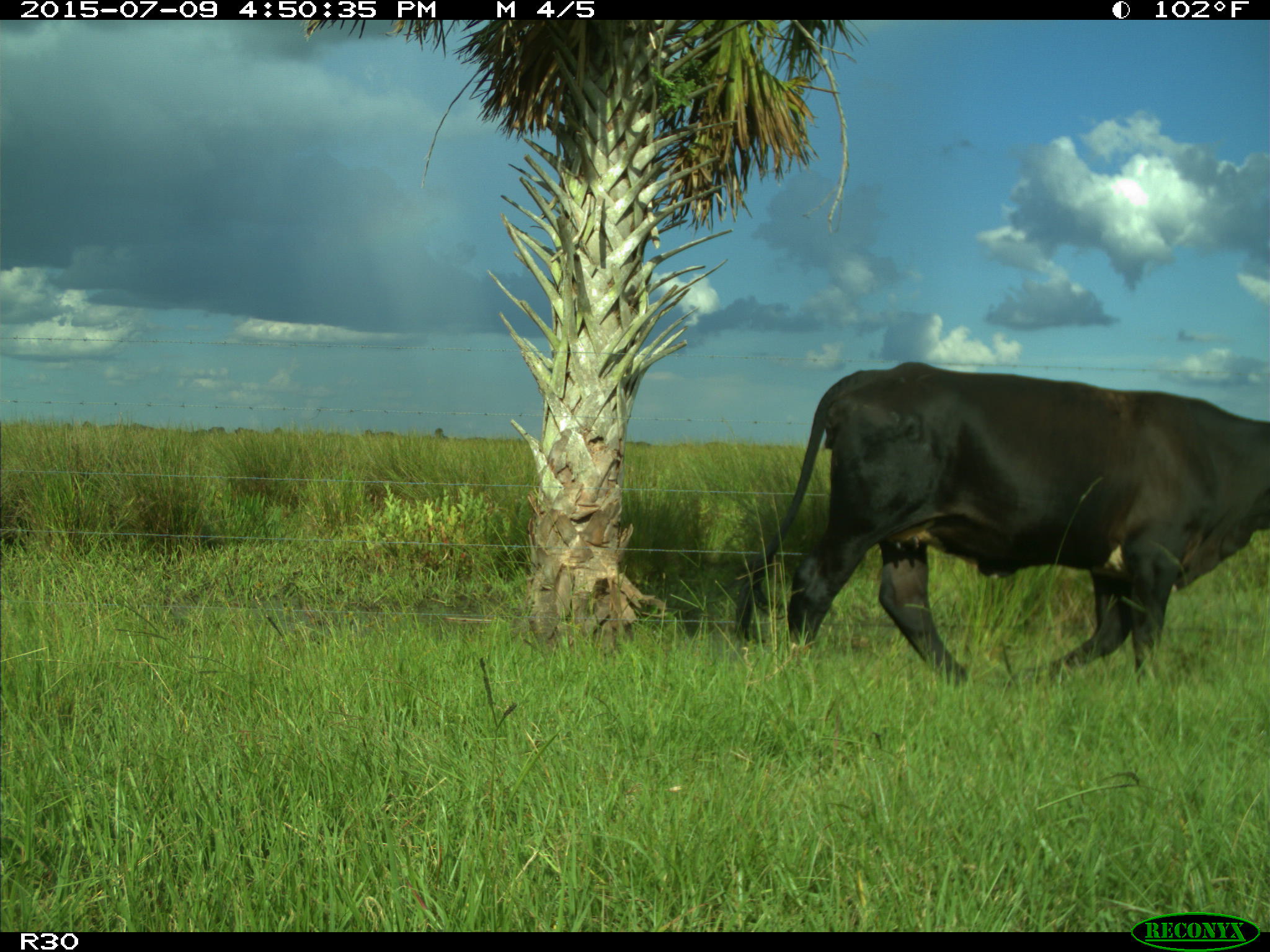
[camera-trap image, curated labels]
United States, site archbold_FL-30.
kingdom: Animalia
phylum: Chordata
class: Mammalia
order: Artiodactyla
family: Bovidae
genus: Bos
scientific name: Bos taurus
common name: domestic cow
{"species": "Bos taurus (domestic cow)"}